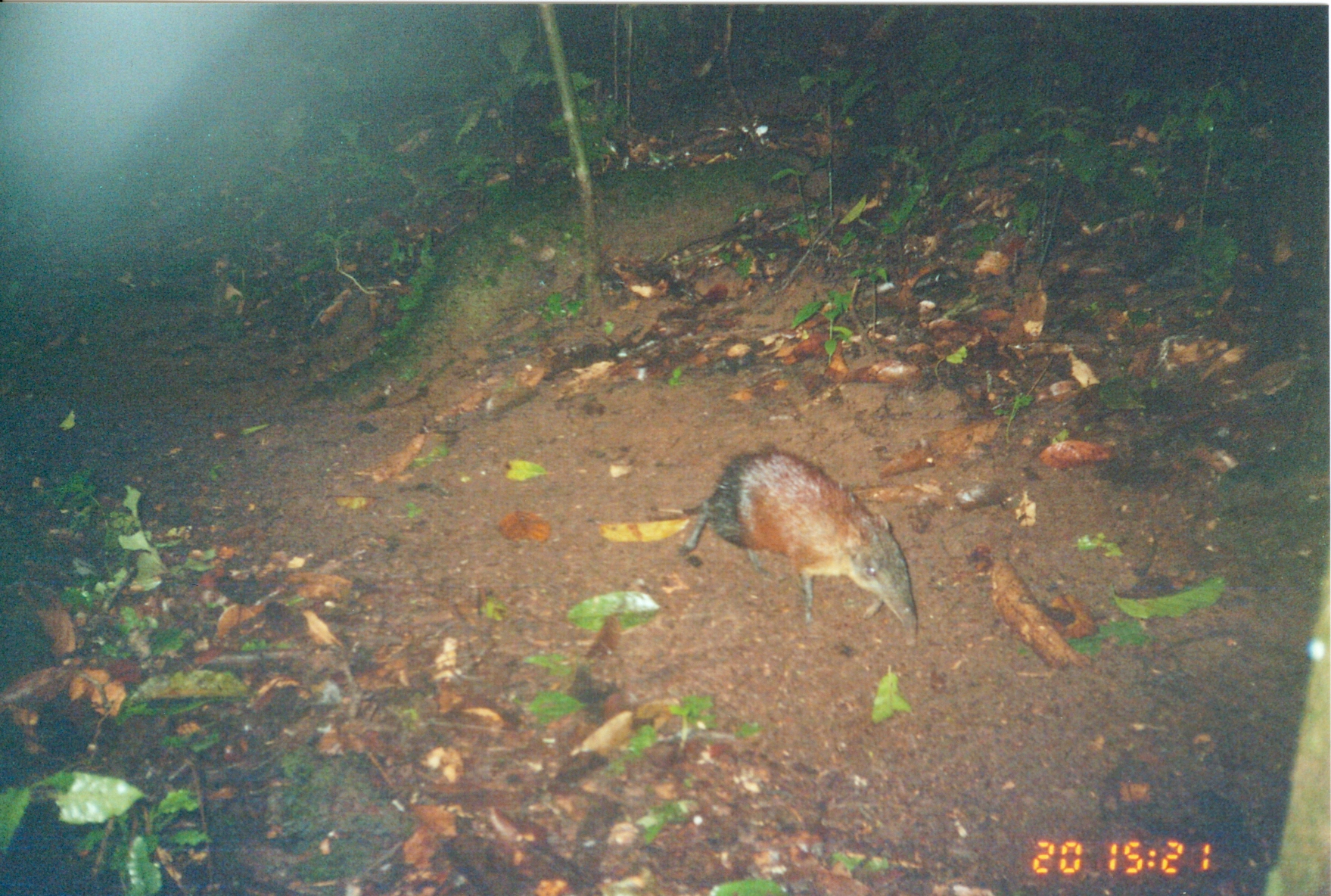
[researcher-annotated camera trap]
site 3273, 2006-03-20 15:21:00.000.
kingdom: Animalia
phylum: Chordata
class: Mammalia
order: Macroscelidea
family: Macroscelididae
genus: Rhynchocyon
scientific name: Rhynchocyon udzungwensis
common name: grey-faced sengi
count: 1